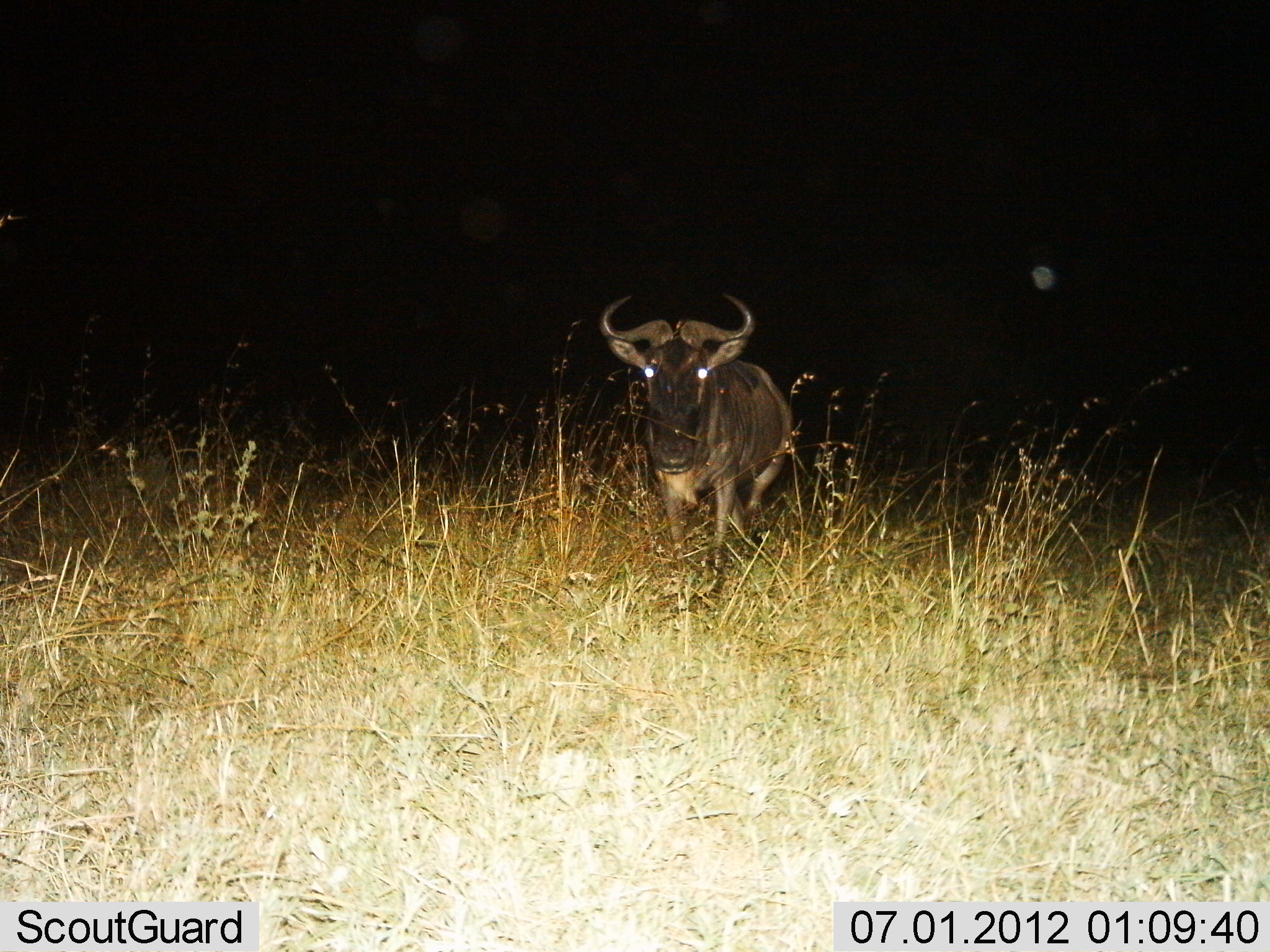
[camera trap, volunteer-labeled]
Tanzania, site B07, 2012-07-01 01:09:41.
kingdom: Animalia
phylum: Chordata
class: Mammalia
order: Artiodactyla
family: Bovidae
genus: Connochaetes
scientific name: Connochaetes taurinus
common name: blue wildebeest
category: wildebeest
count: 1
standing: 100%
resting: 0%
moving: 0%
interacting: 0%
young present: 0%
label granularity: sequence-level